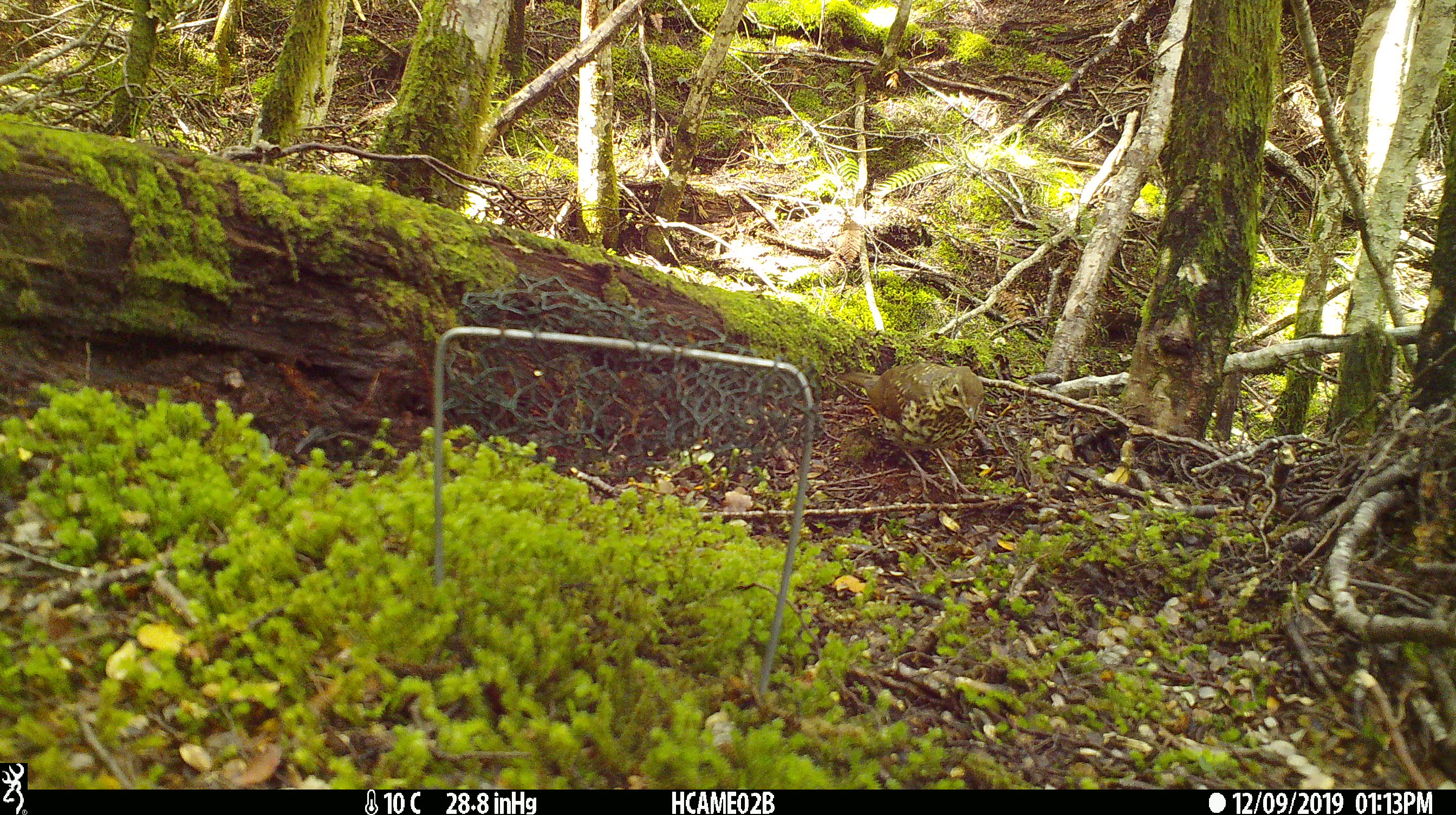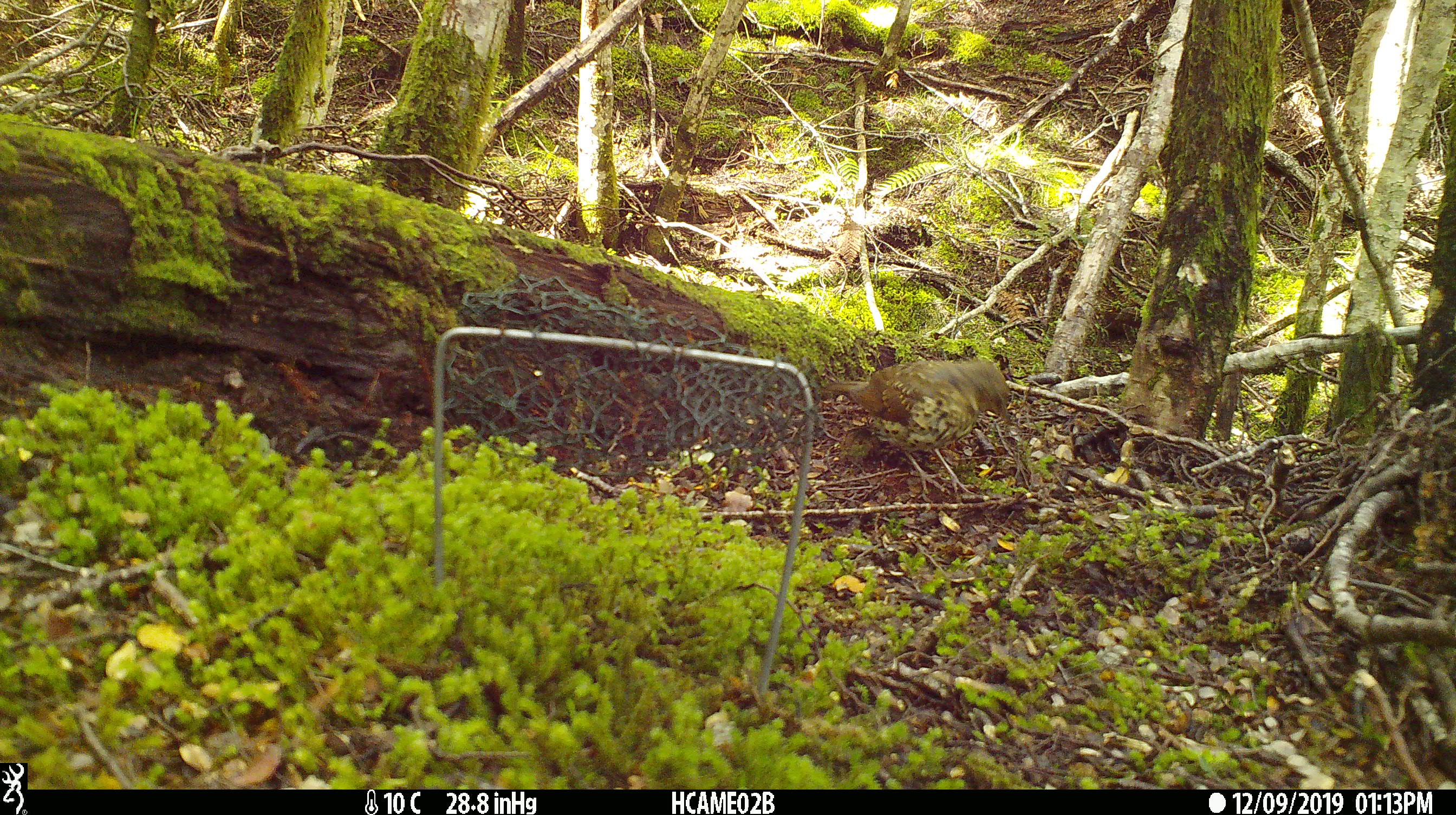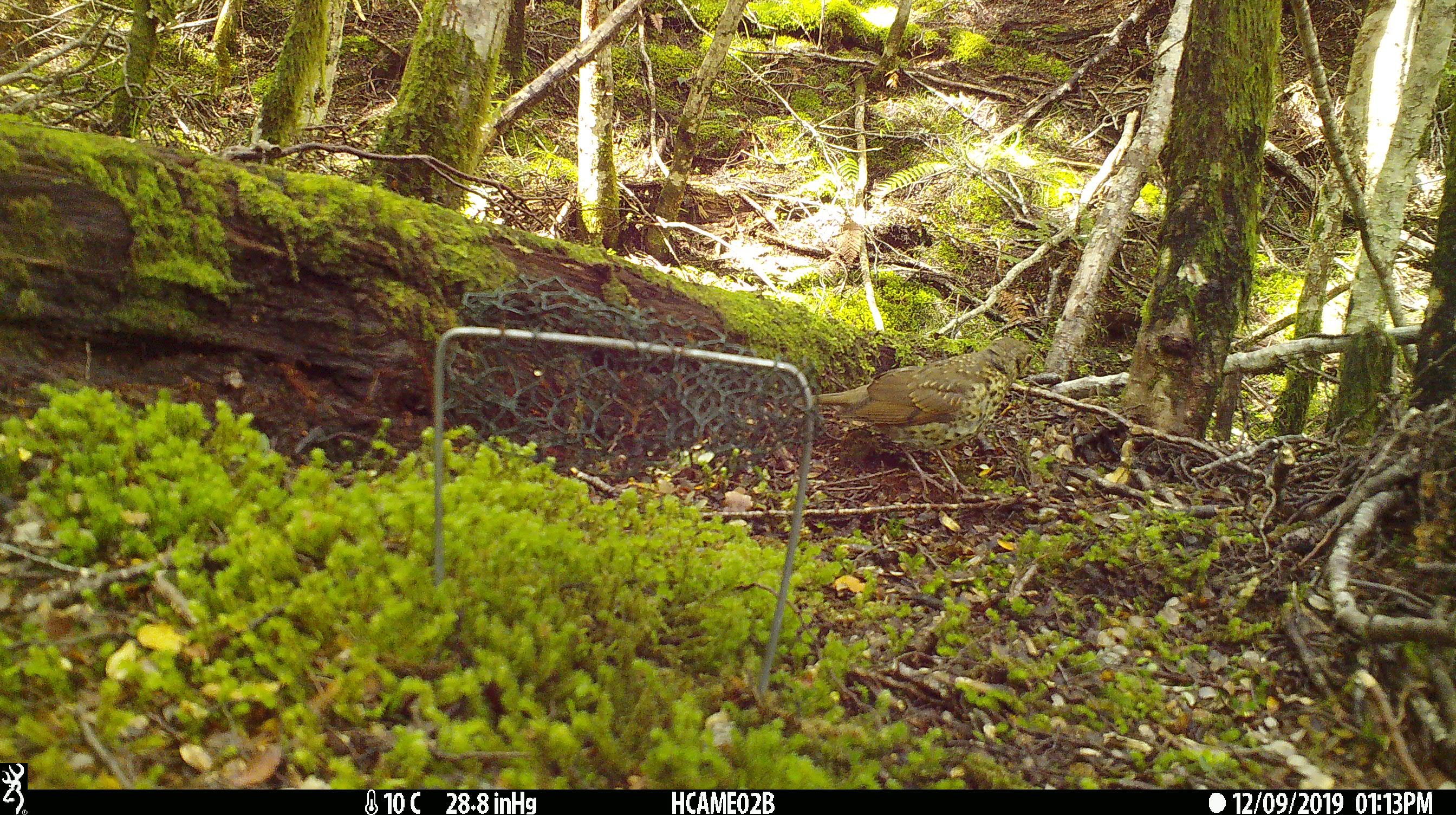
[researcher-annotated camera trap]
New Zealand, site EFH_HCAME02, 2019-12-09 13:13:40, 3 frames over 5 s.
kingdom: Animalia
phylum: Chordata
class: Aves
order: Passeriformes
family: Turdidae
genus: Turdus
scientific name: Turdus philomelos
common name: song thrush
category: thrush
Thrush (song thrush) (Turdus philomelos).